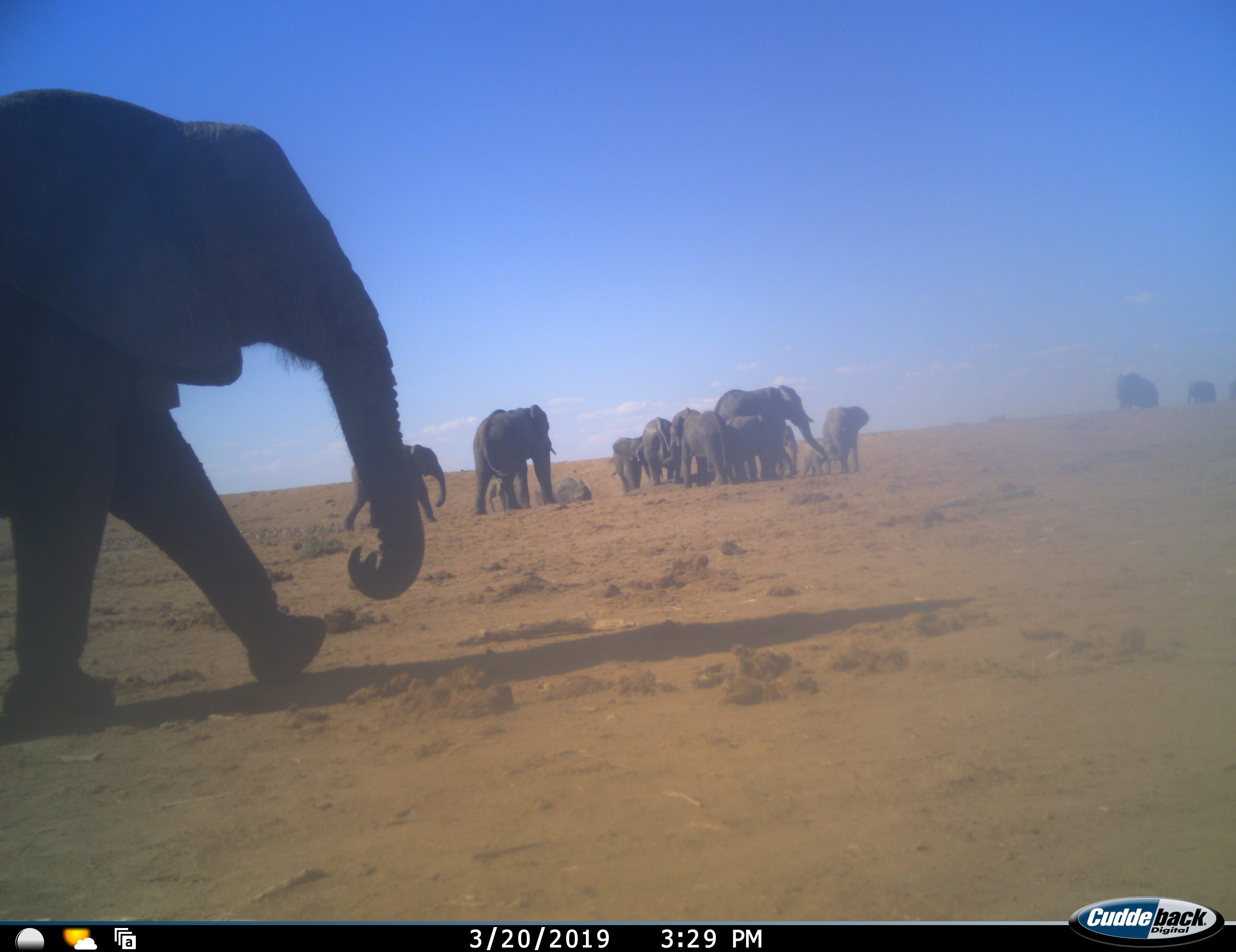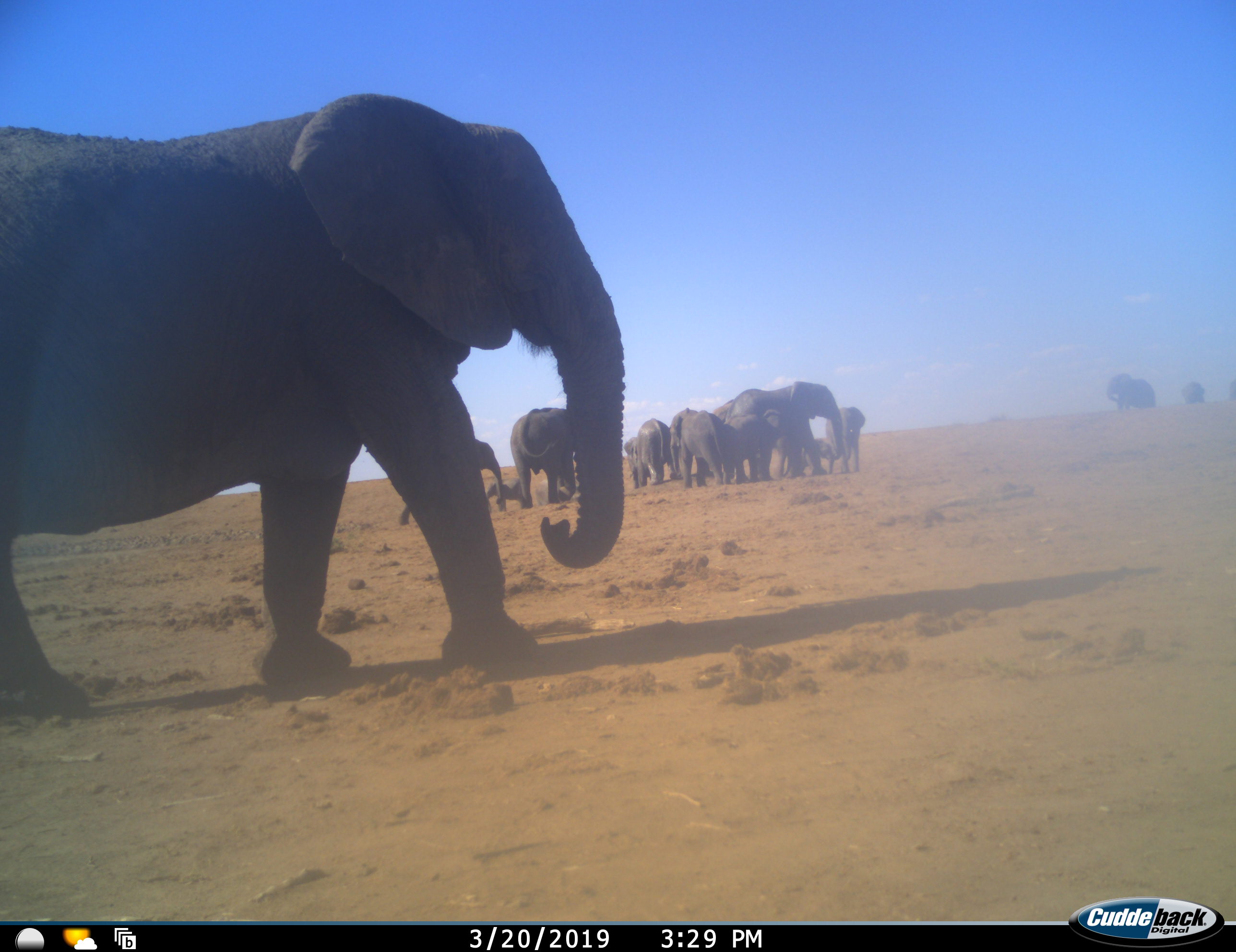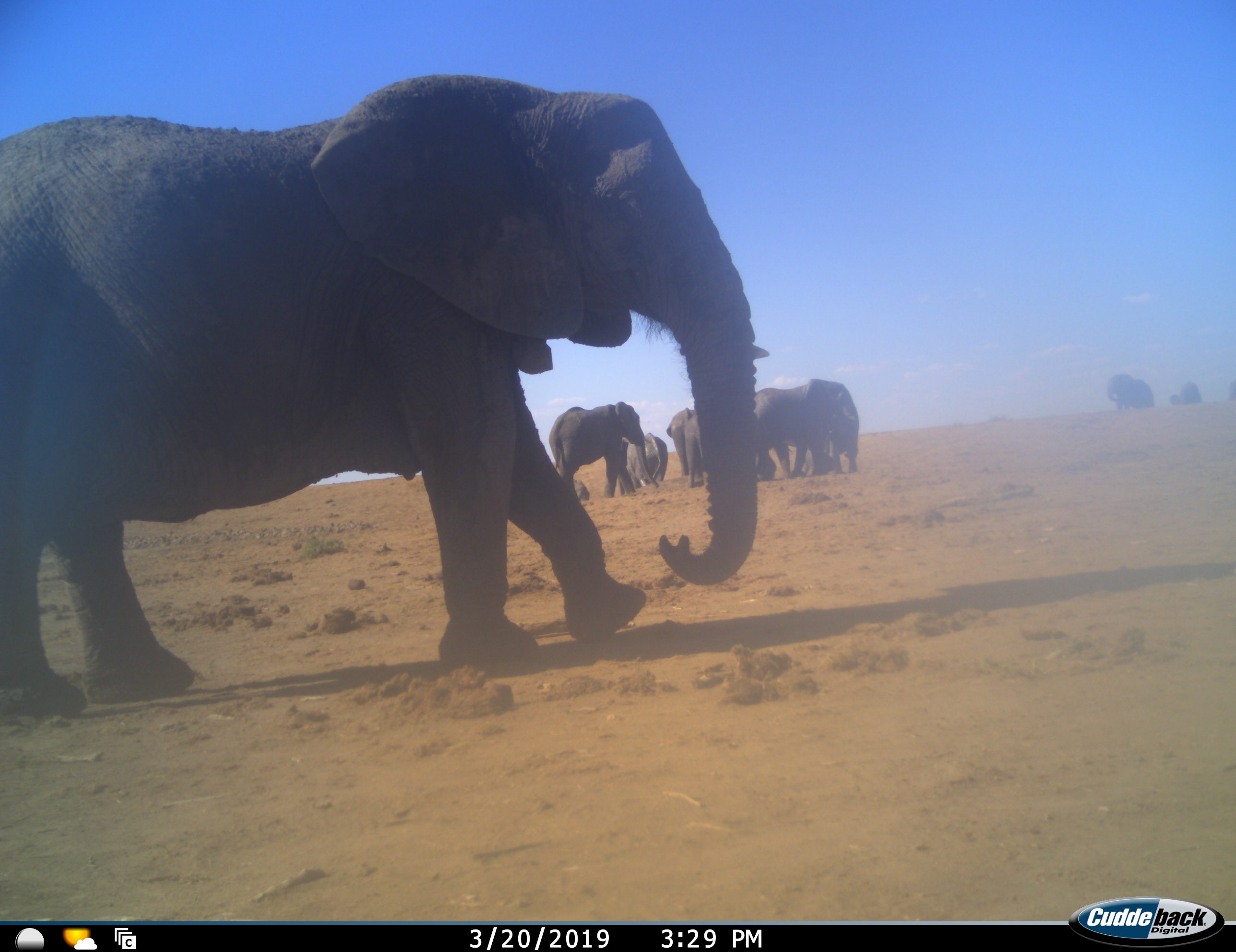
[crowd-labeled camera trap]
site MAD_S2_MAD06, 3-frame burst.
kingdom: Animalia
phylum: Chordata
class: Mammalia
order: Proboscidea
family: Elephantidae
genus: Loxodonta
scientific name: Loxodonta africana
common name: african bush elephant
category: elephant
Elephant (african bush elephant) (Loxodonta africana), count 11-50. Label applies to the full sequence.